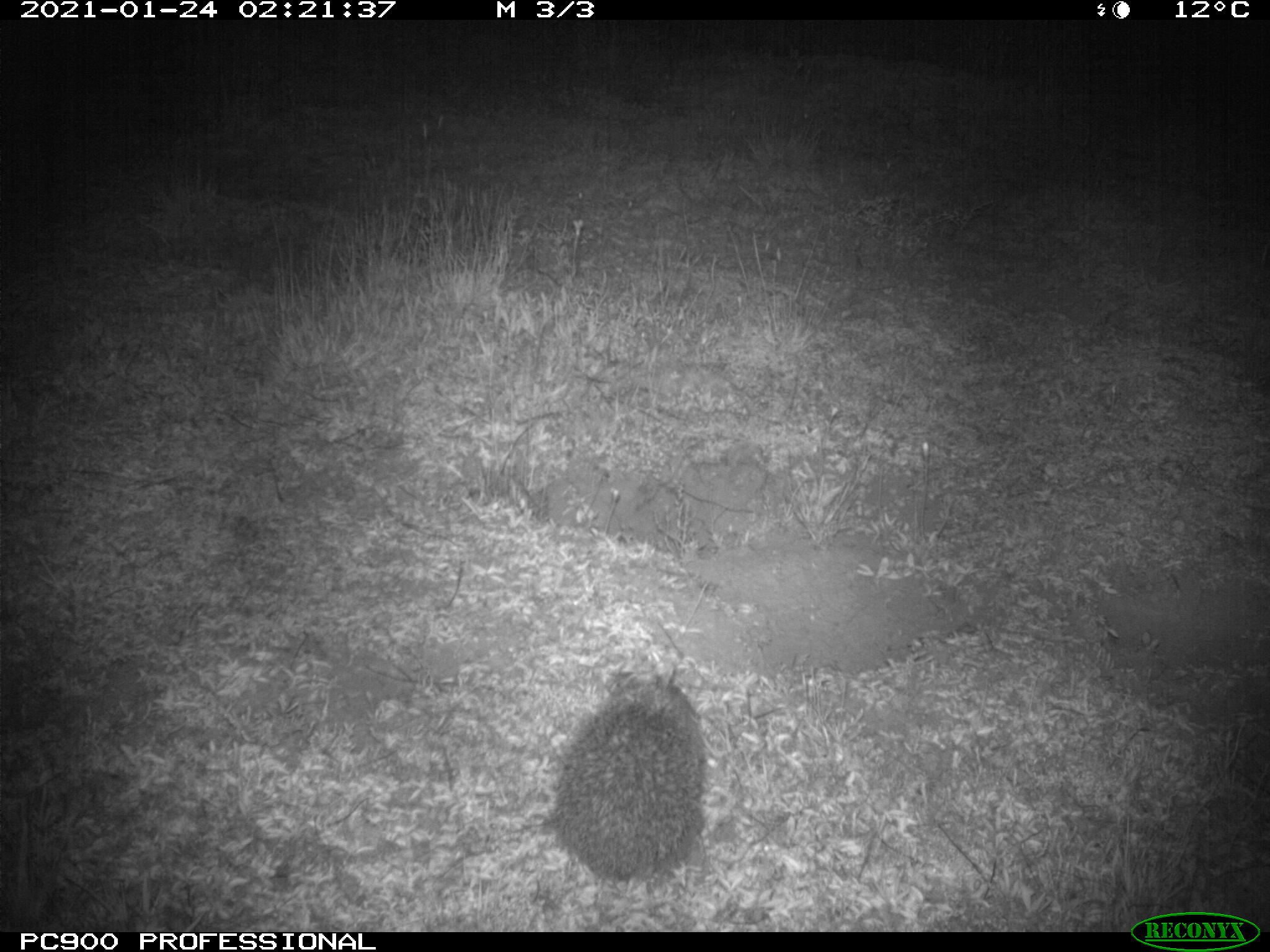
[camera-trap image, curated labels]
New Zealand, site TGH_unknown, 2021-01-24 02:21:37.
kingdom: Animalia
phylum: Chordata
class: Mammalia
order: Eulipotyphla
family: Erinaceidae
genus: Erinaceus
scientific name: Erinaceus europaeus europaeus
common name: european hedgehog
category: hedgehog